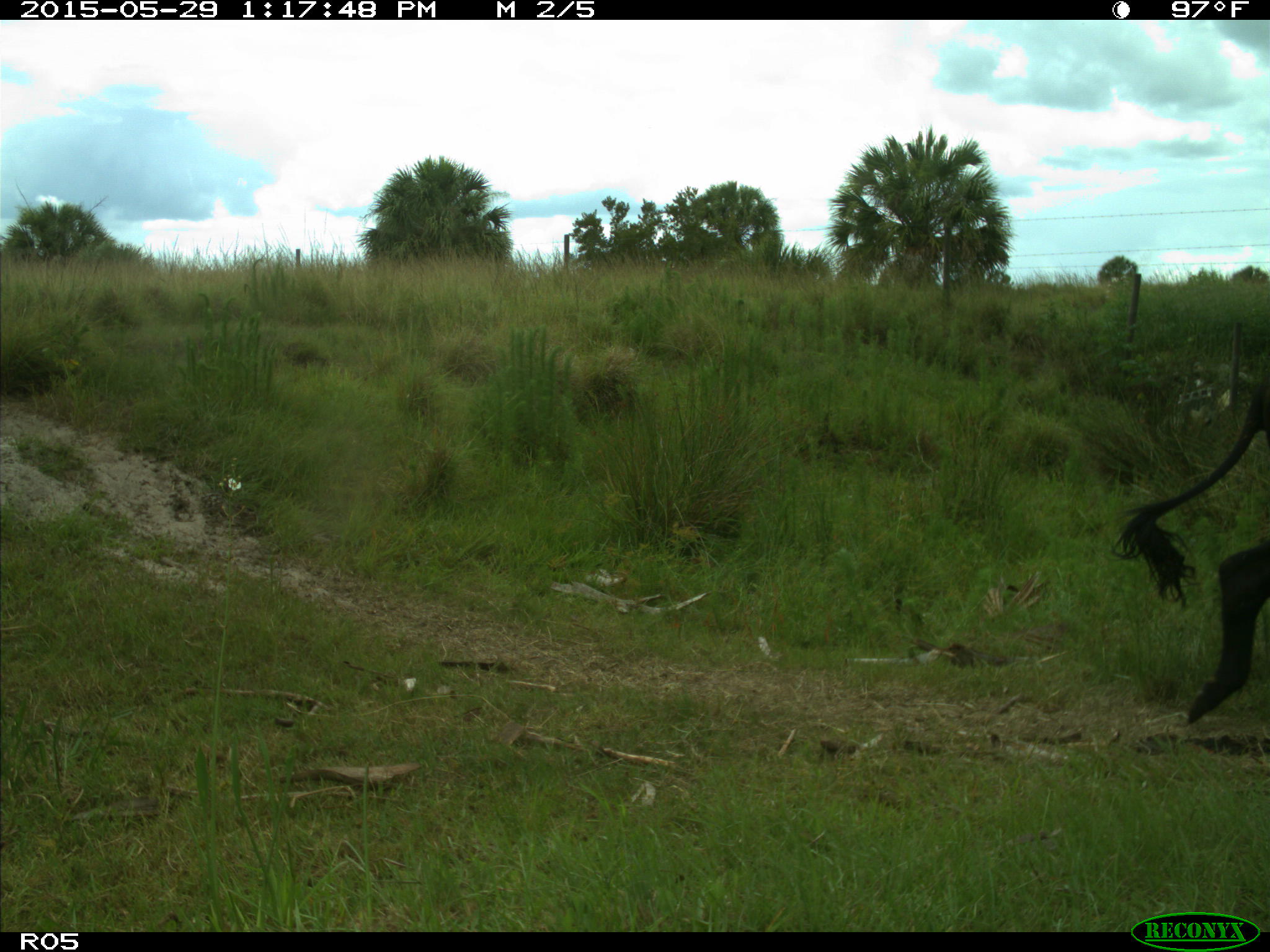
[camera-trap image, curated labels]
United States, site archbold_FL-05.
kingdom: Animalia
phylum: Chordata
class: Mammalia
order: Artiodactyla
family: Bovidae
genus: Bos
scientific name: Bos taurus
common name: domestic cow